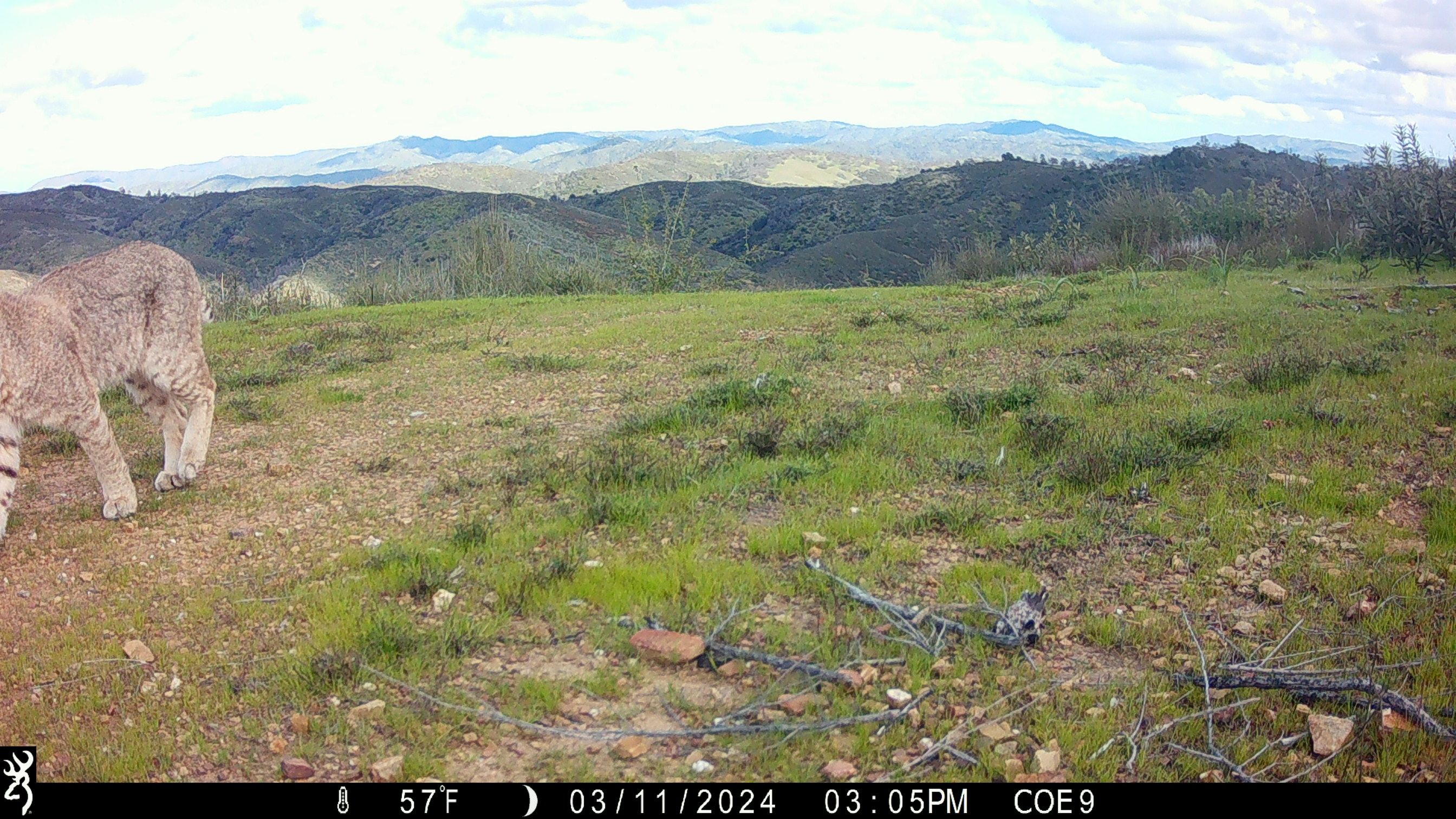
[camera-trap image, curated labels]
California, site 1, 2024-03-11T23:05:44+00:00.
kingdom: Animalia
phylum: Chordata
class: Mammalia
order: Carnivora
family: Felidae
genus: Lynx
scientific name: Lynx rufus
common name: bobcat